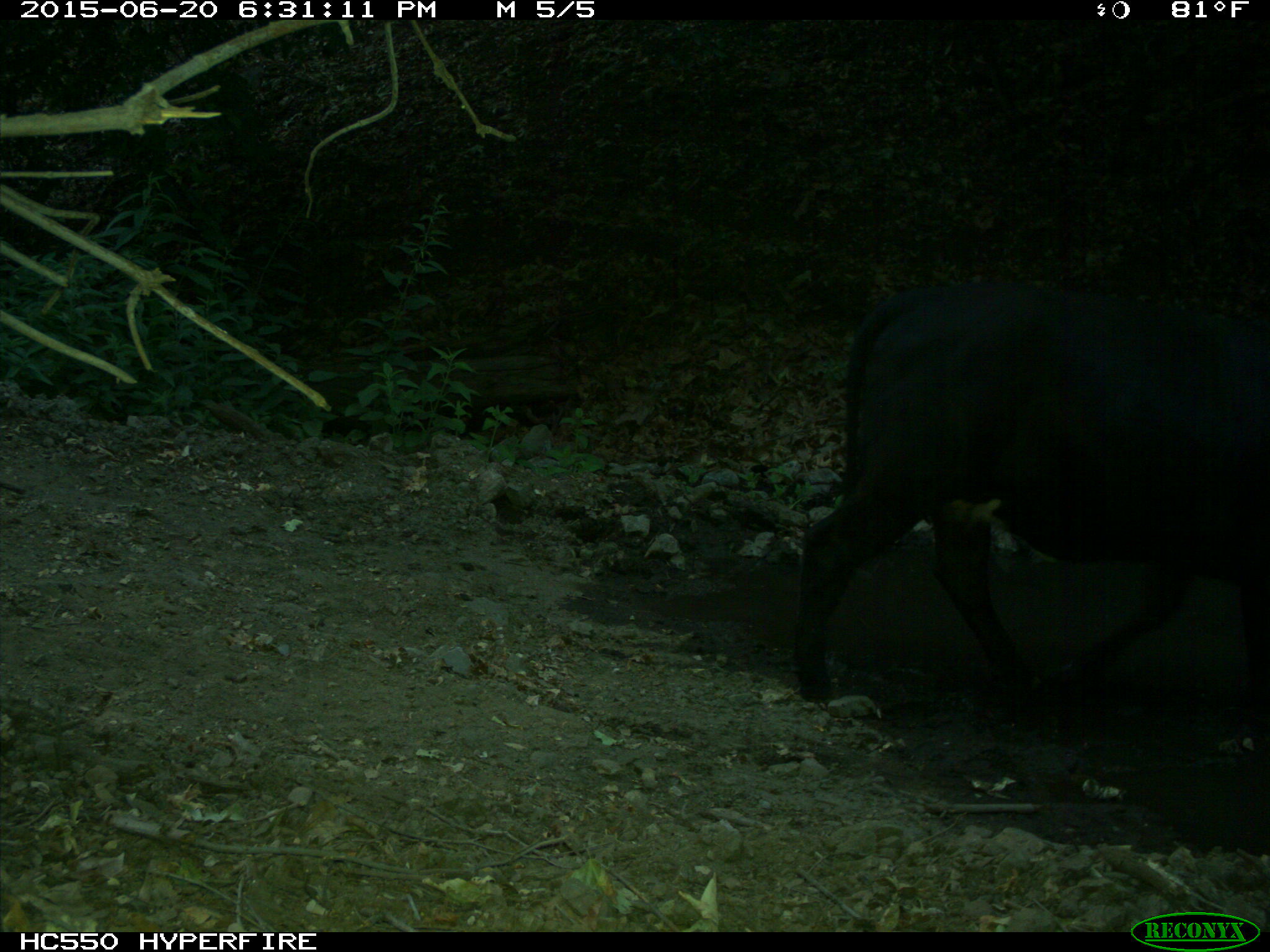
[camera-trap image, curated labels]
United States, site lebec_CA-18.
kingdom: Animalia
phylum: Chordata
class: Mammalia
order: Artiodactyla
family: Bovidae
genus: Bos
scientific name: Bos taurus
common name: domestic cow